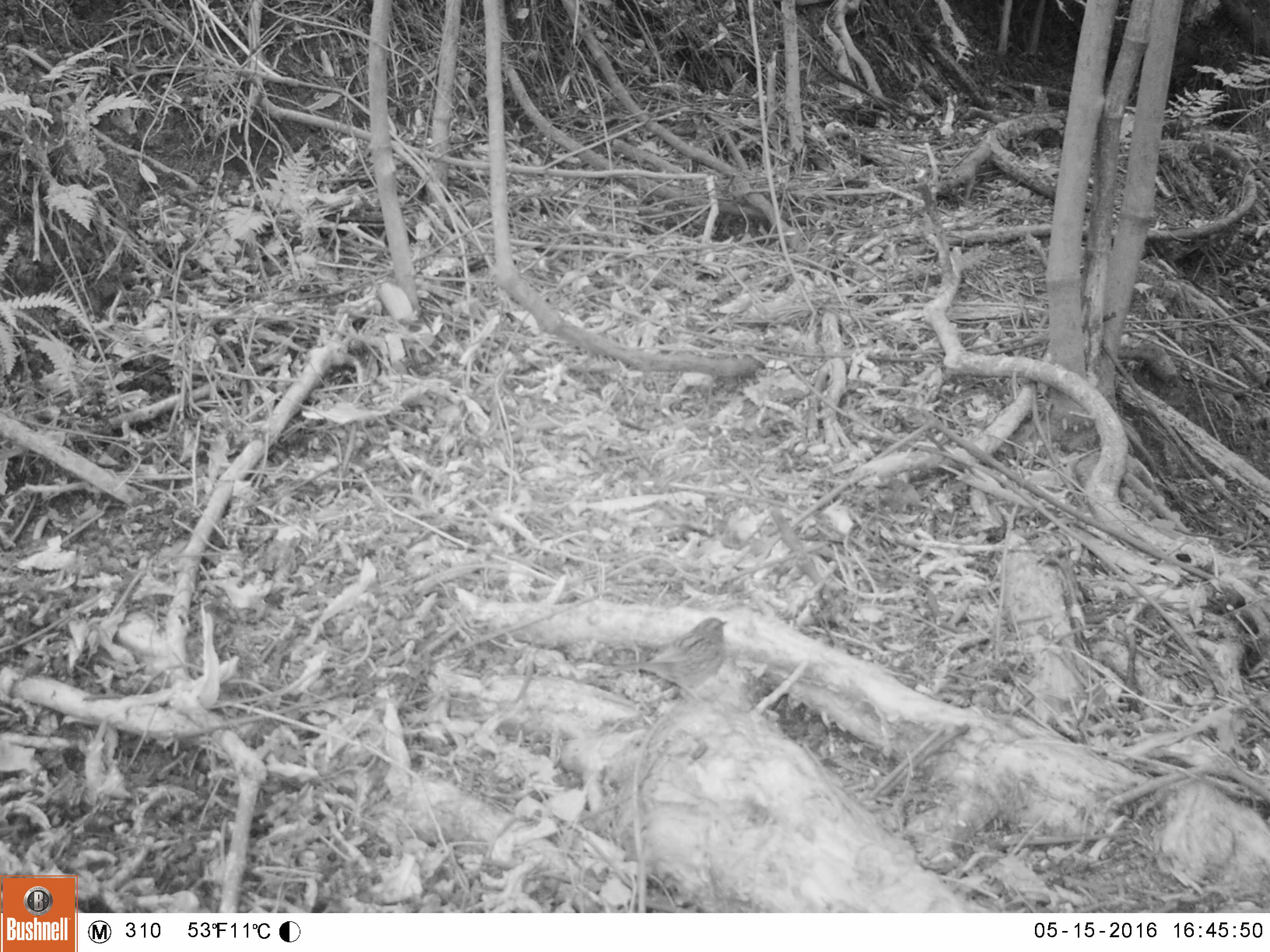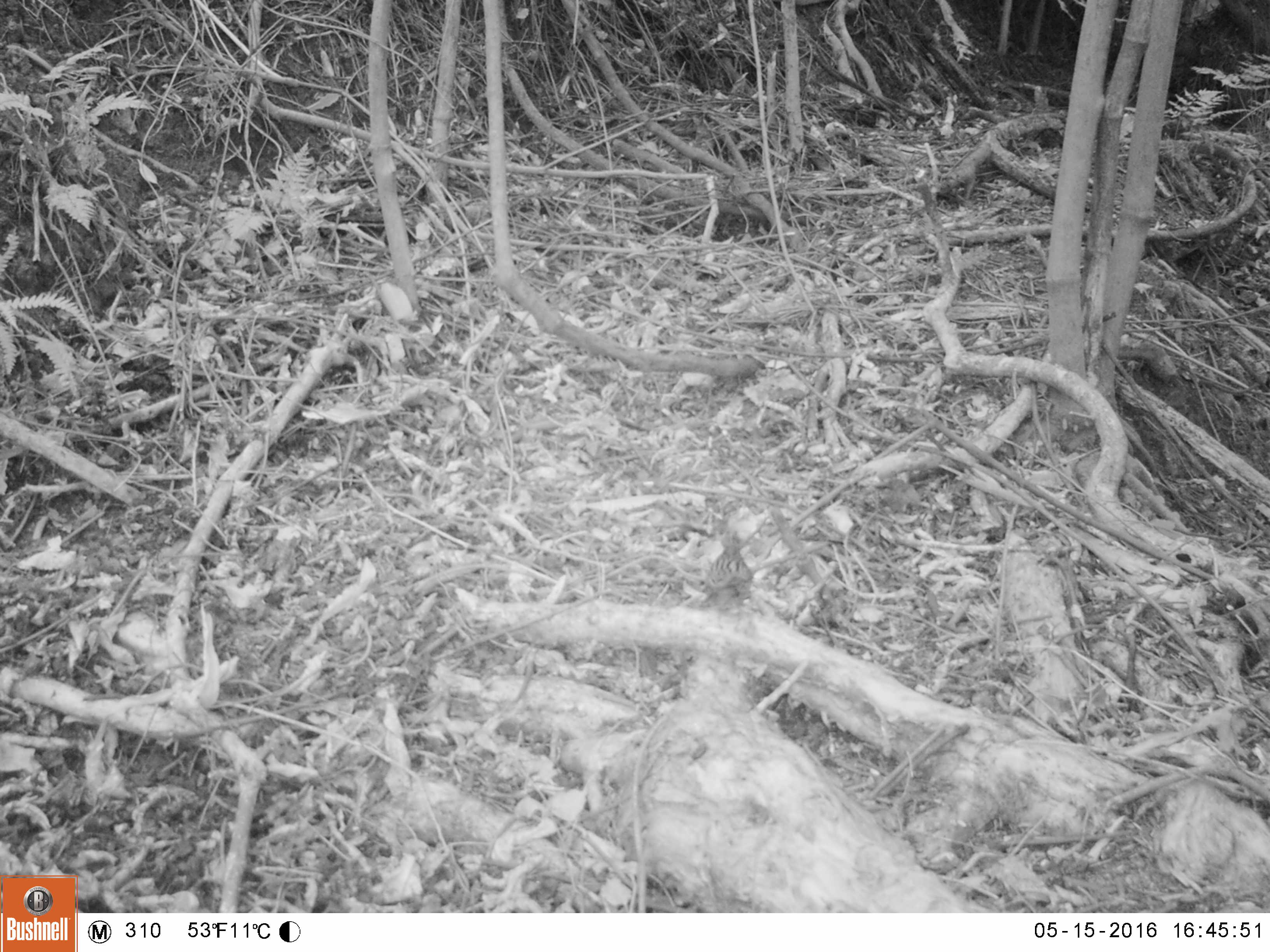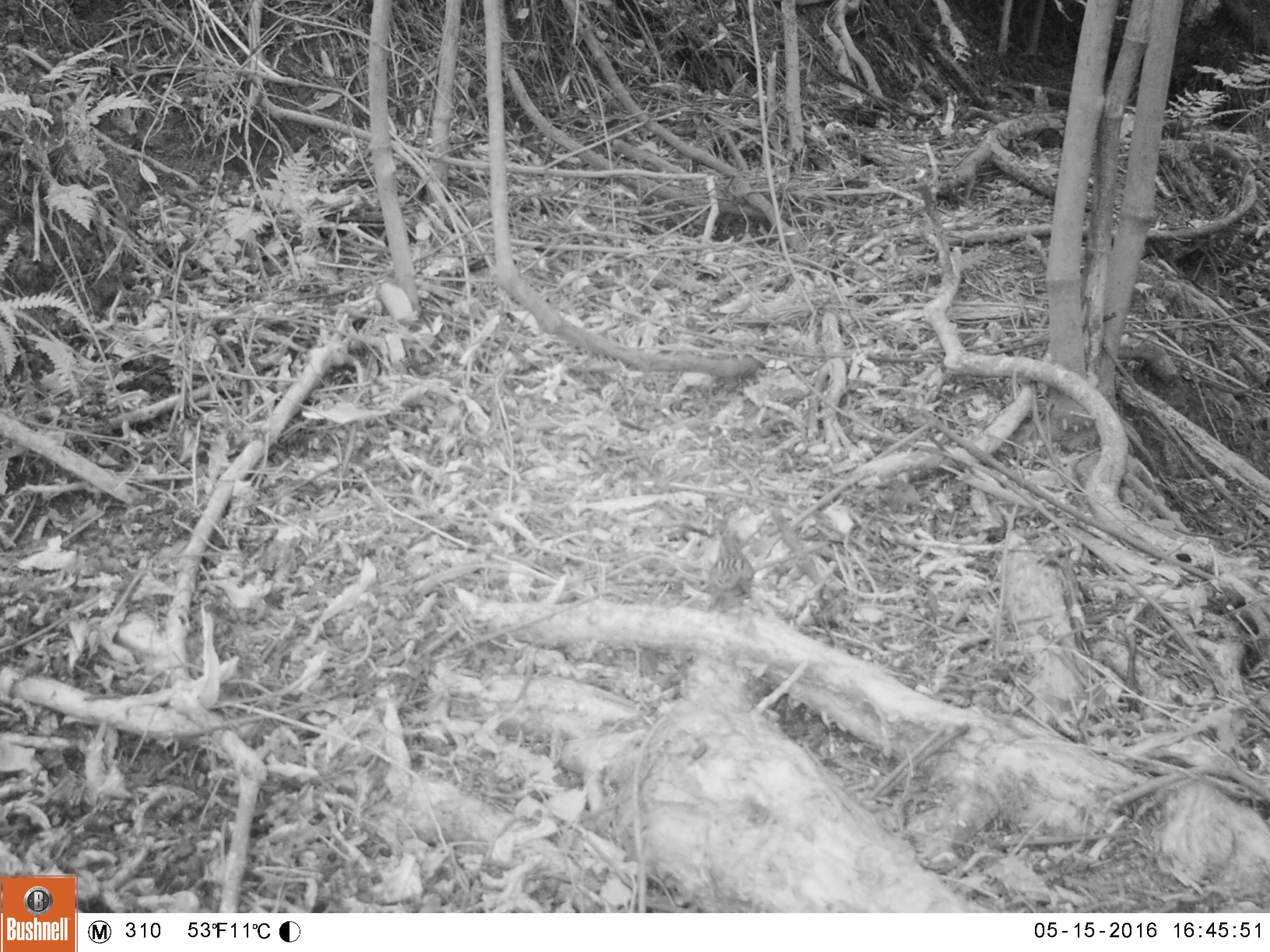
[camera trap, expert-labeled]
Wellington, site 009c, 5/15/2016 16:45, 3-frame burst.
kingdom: Animalia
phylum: Chordata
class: Aves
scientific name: Aves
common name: bird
Bird (Aves).